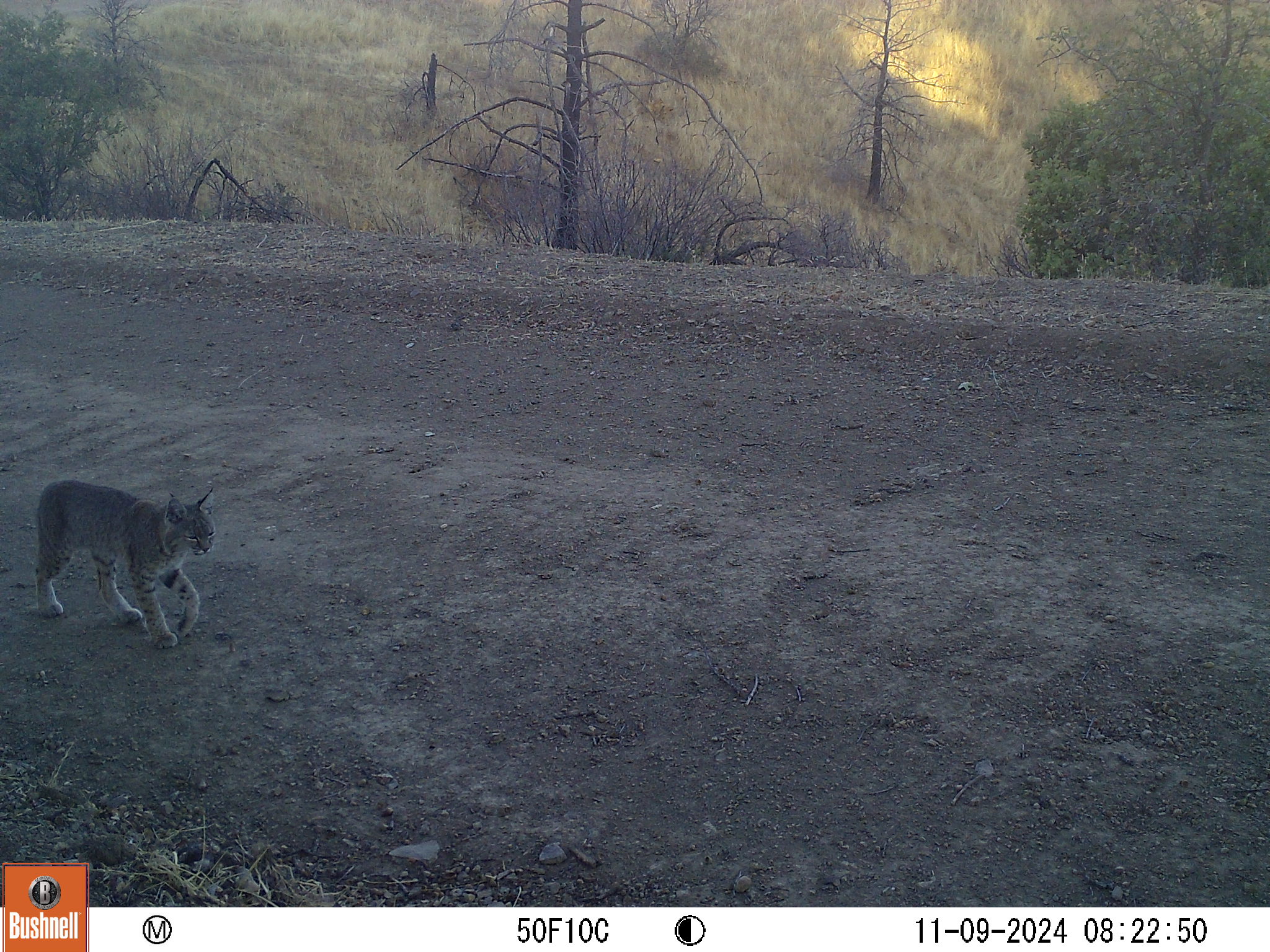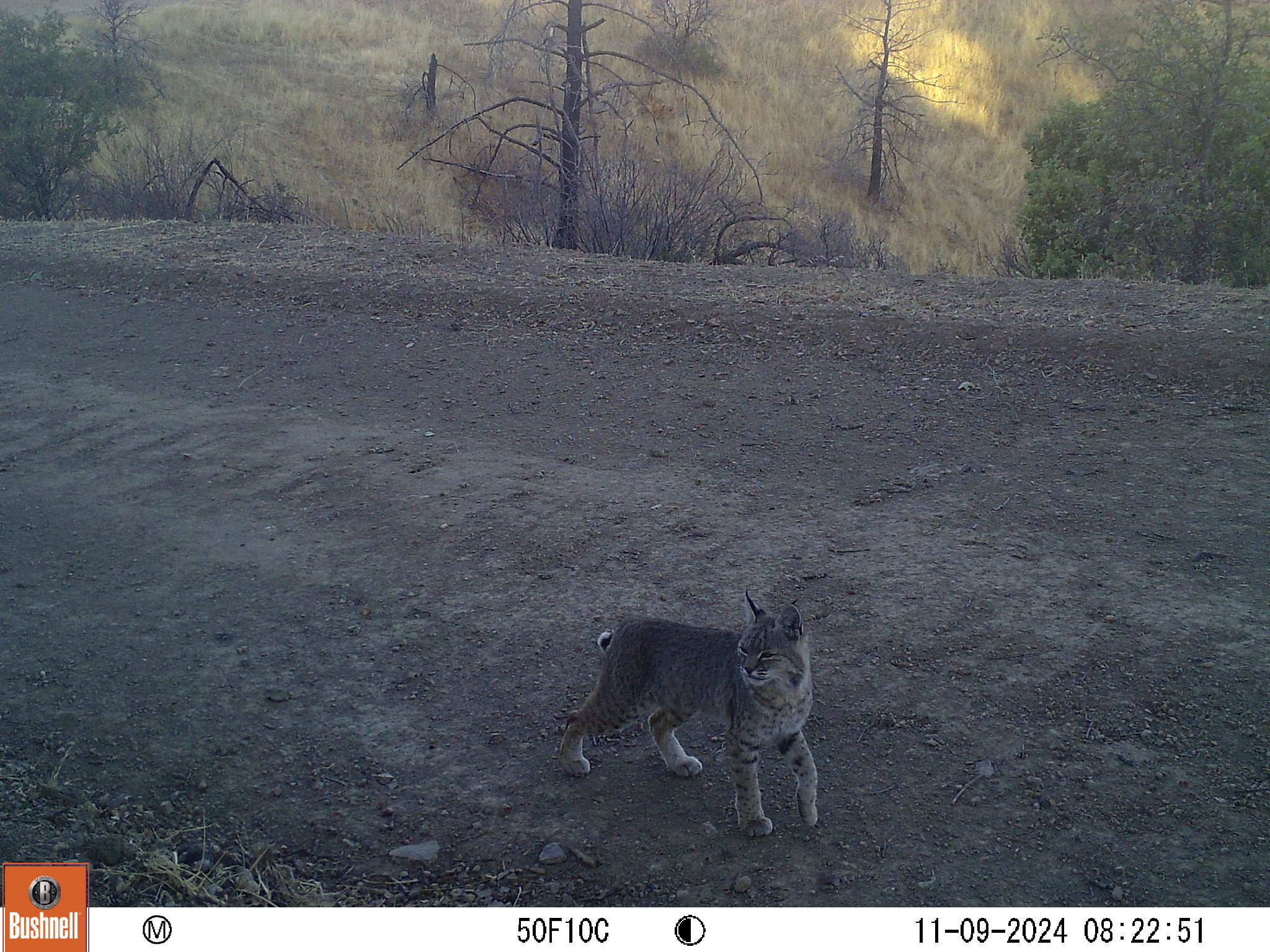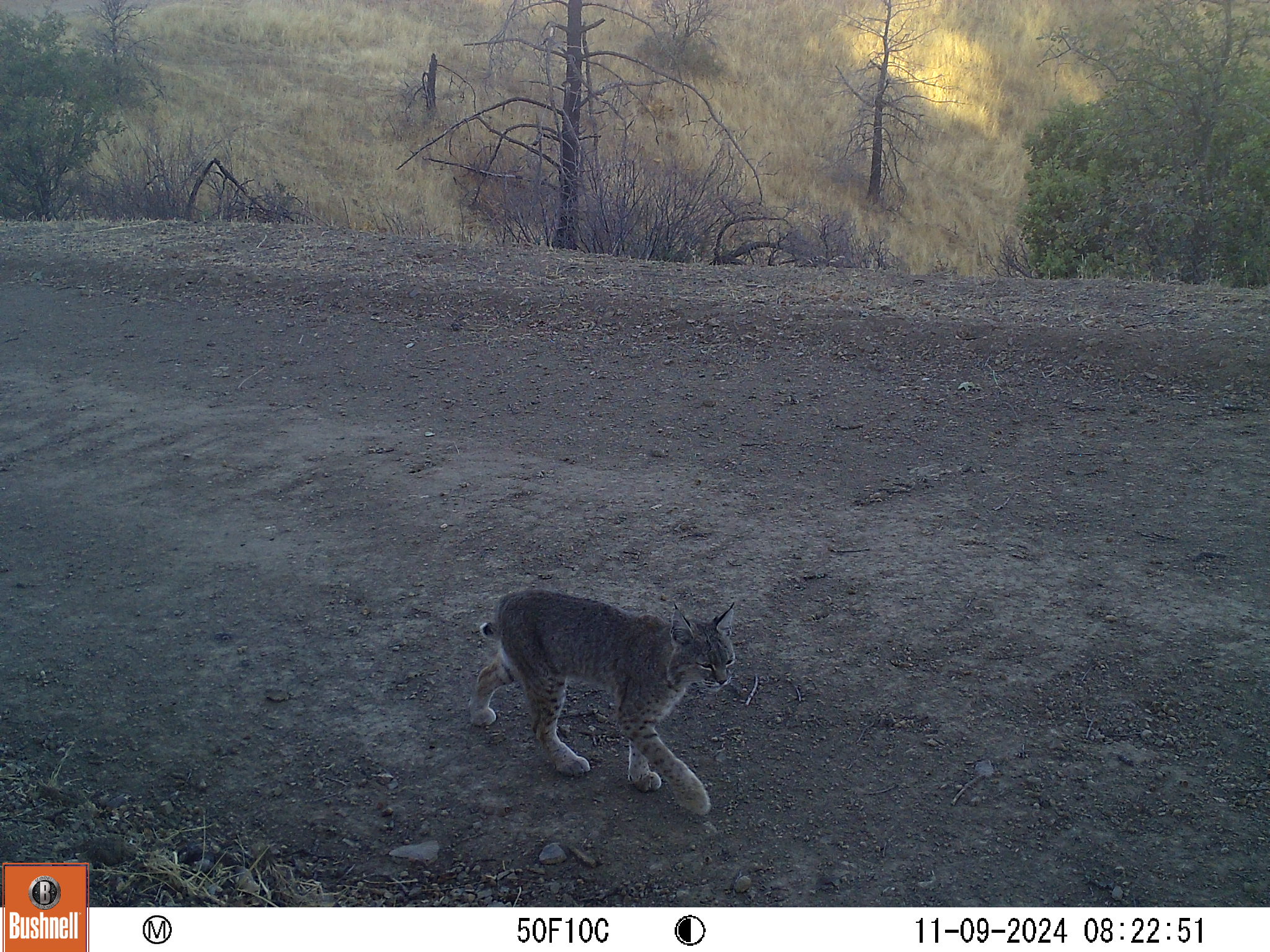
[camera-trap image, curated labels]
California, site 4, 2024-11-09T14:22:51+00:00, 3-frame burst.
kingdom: Animalia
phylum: Chordata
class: Mammalia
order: Carnivora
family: Felidae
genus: Lynx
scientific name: Lynx rufus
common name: bobcat